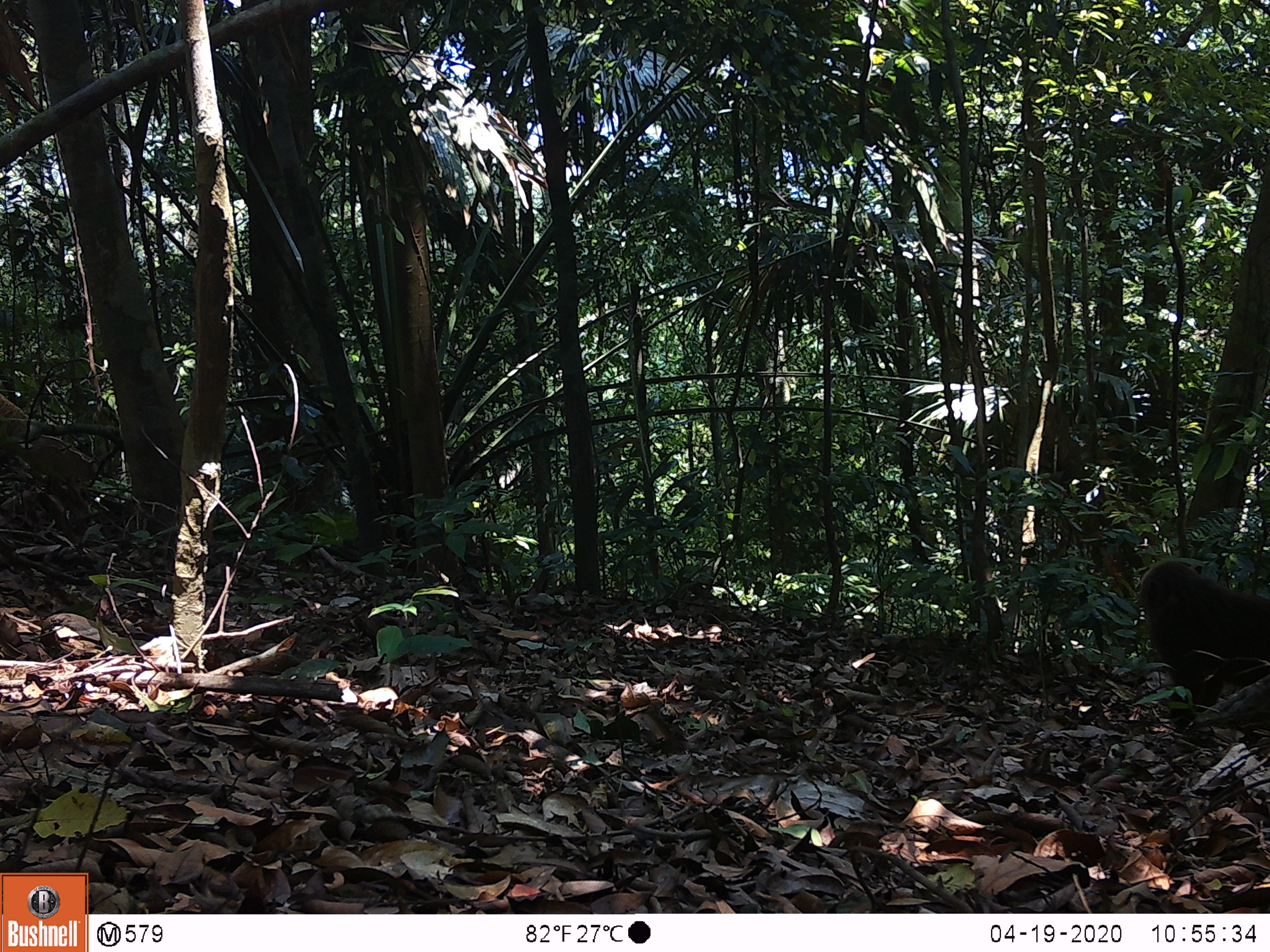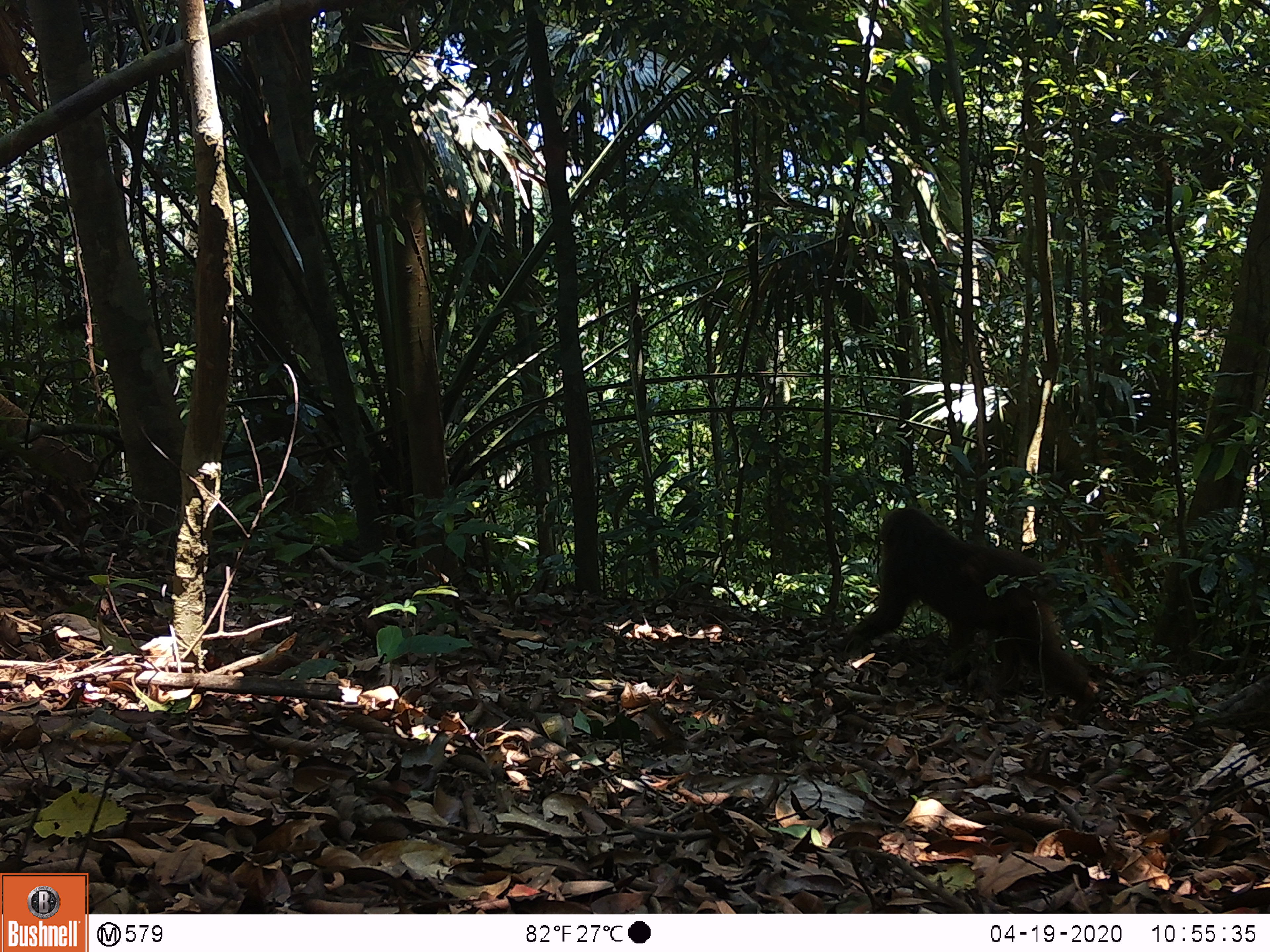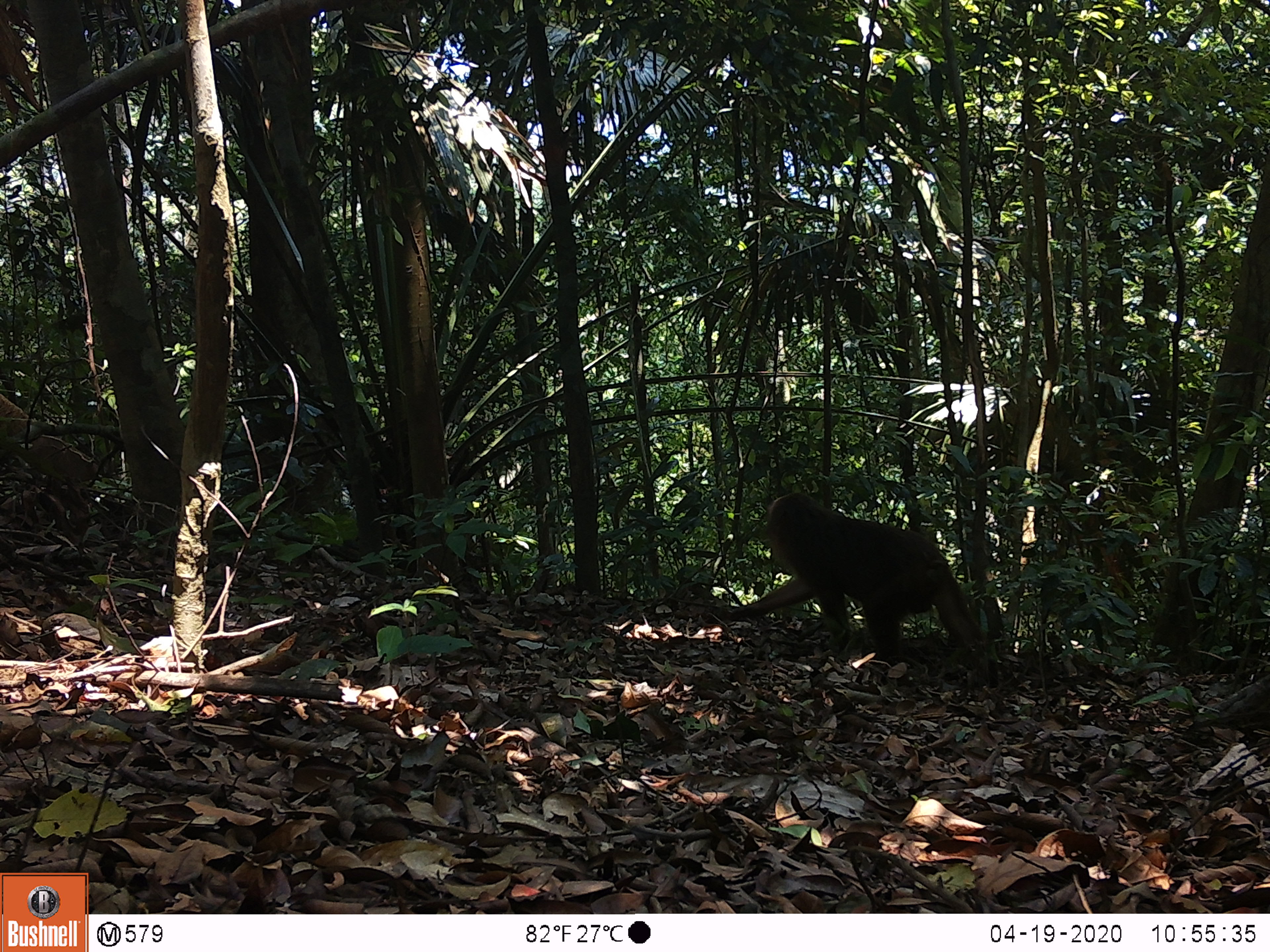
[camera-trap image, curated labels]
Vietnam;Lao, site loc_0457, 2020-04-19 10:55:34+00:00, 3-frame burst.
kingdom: Animalia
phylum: Chordata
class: Mammalia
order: Primates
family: Cercopithecidae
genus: Macaca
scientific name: Macaca arctoides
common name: stump-tailed macaque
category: stump tailed macaque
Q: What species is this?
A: Stump tailed macaque (stump-tailed macaque) (Macaca arctoides).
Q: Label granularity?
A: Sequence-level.